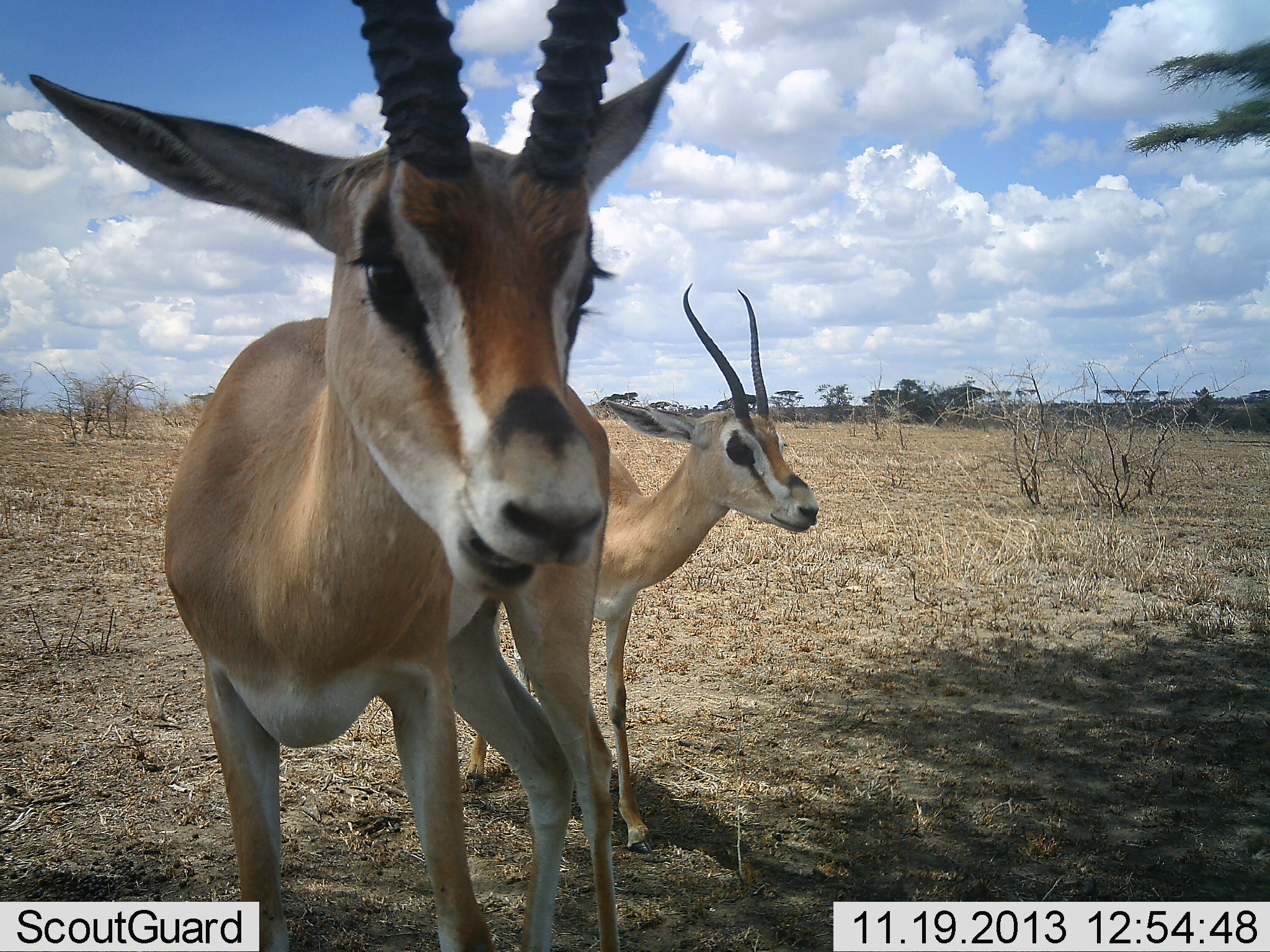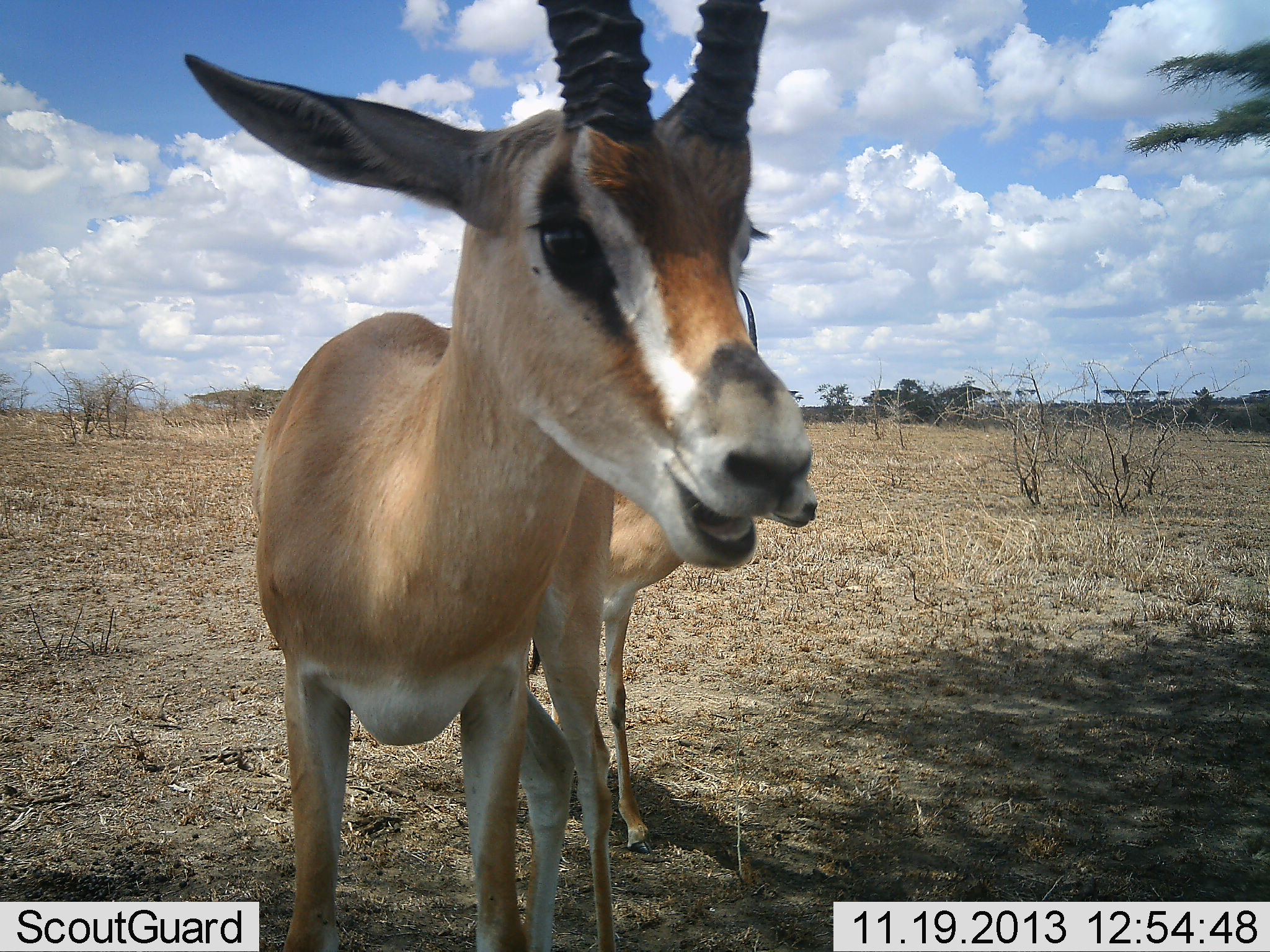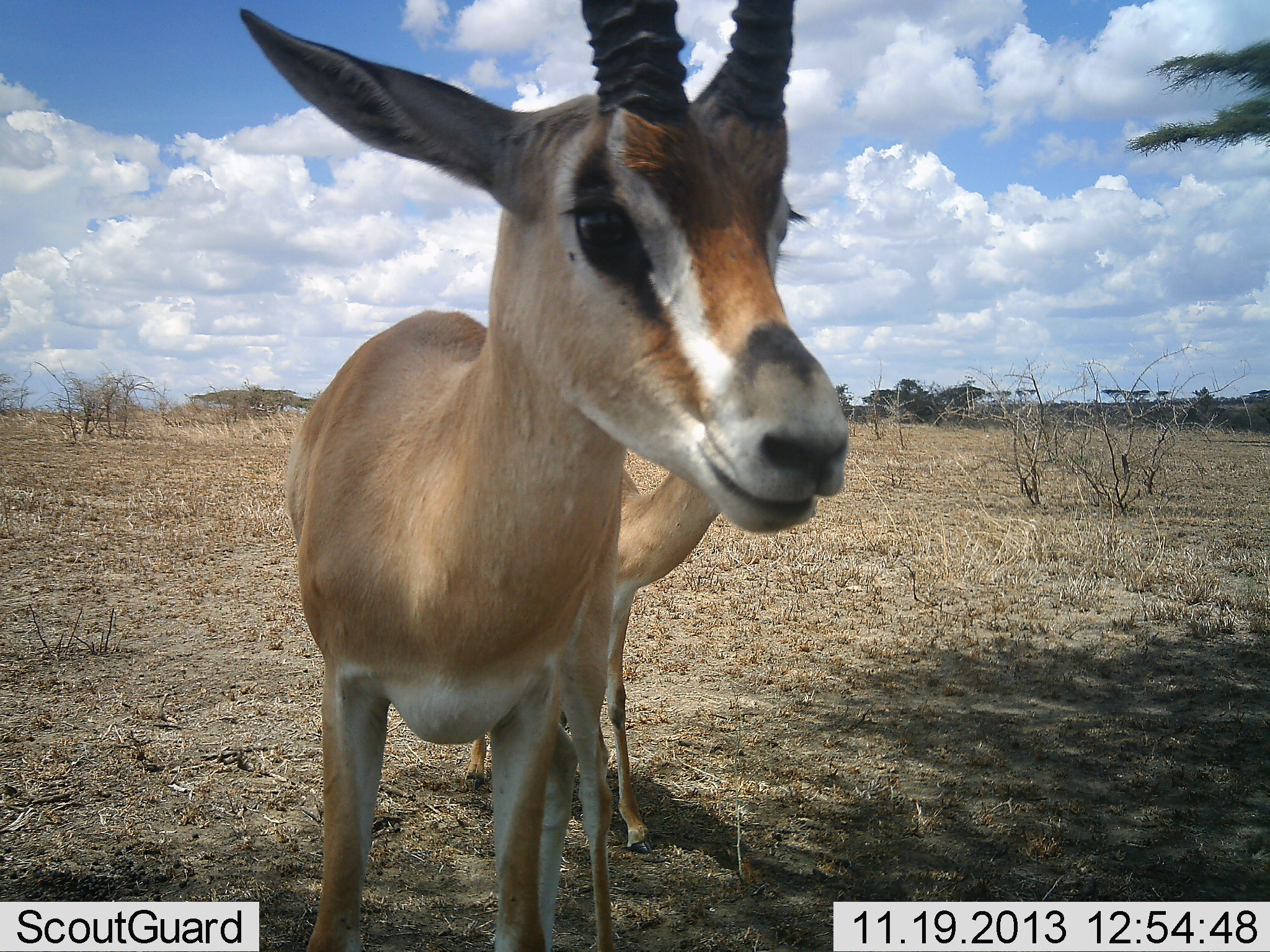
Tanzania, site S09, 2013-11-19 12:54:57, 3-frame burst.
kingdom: Animalia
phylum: Chordata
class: Mammalia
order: Artiodactyla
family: Bovidae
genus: Nanger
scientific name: Nanger granti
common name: grant's gazelle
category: gazellegrants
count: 2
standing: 90%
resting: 0%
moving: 10%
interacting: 0%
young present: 0%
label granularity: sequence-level